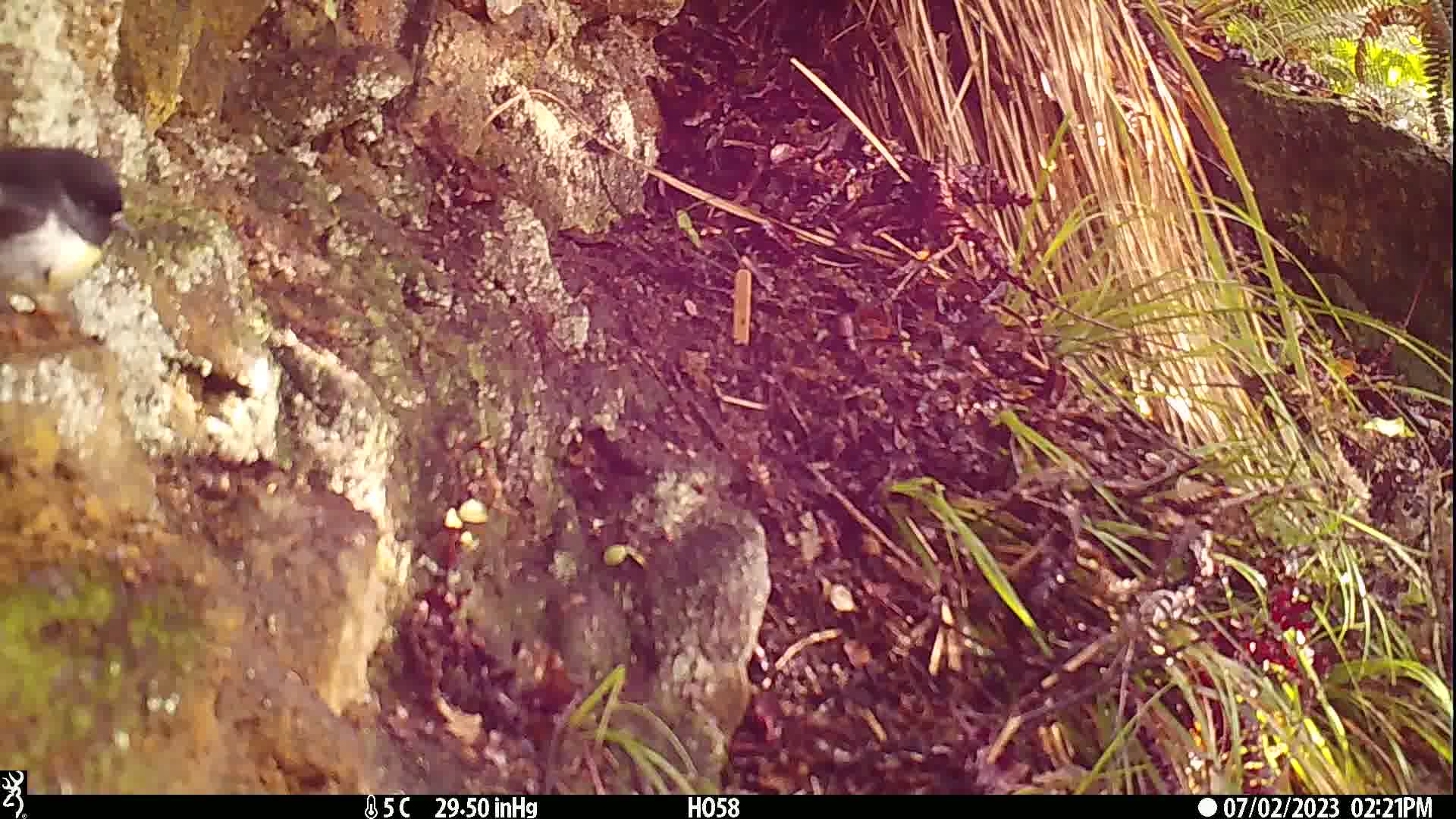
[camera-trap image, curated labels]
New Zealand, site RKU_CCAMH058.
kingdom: Animalia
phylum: Chordata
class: Aves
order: Passeriformes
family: Petroicidae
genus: Petroica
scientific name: Petroica macrocephala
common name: tomtit